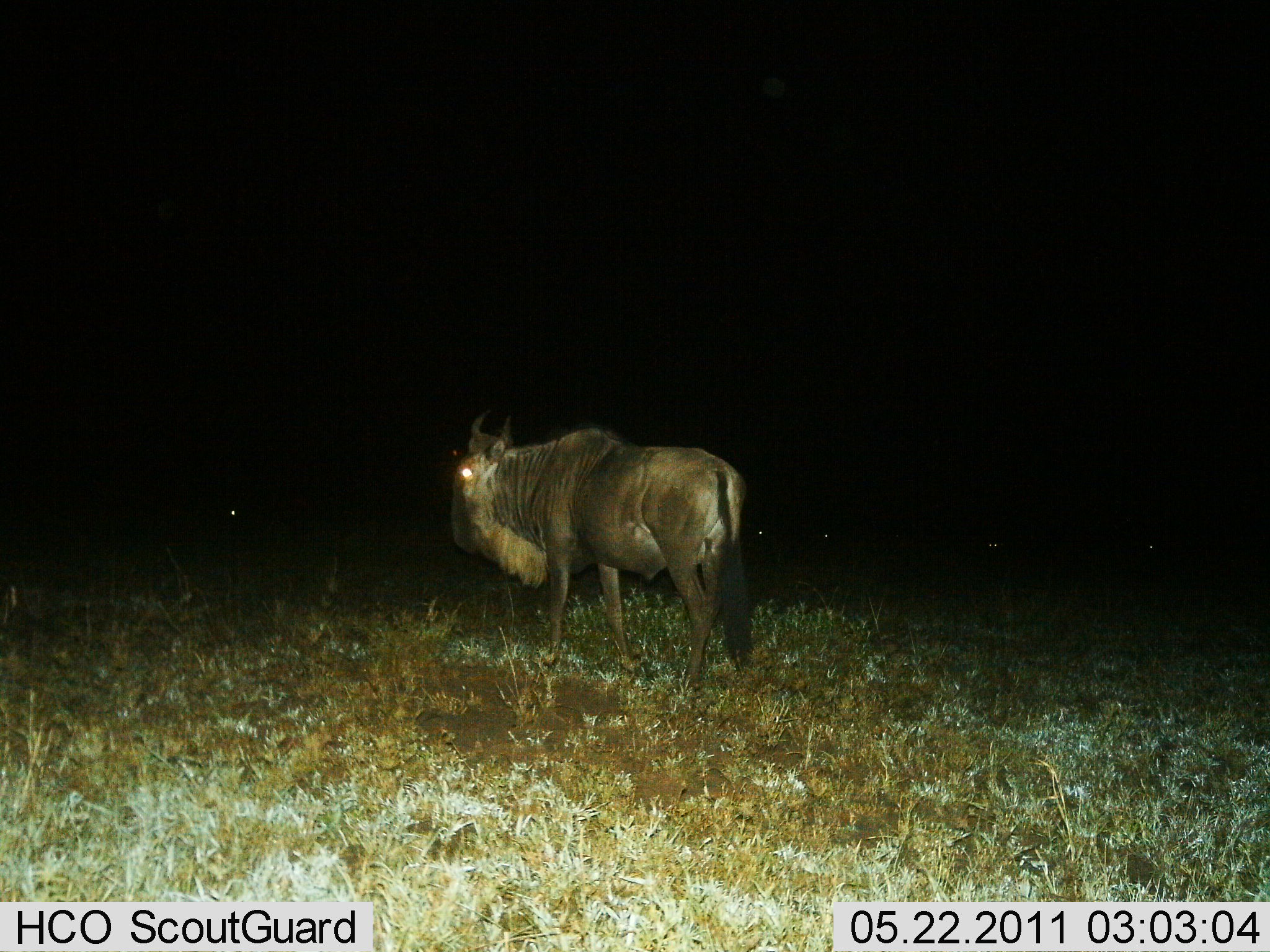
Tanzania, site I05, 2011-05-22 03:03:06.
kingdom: Animalia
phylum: Chordata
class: Mammalia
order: Artiodactyla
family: Bovidae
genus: Connochaetes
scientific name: Connochaetes taurinus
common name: blue wildebeest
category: wildebeest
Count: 1.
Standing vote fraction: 92%.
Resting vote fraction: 8%.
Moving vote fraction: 0%.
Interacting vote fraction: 0%.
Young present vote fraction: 0%.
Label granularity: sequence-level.